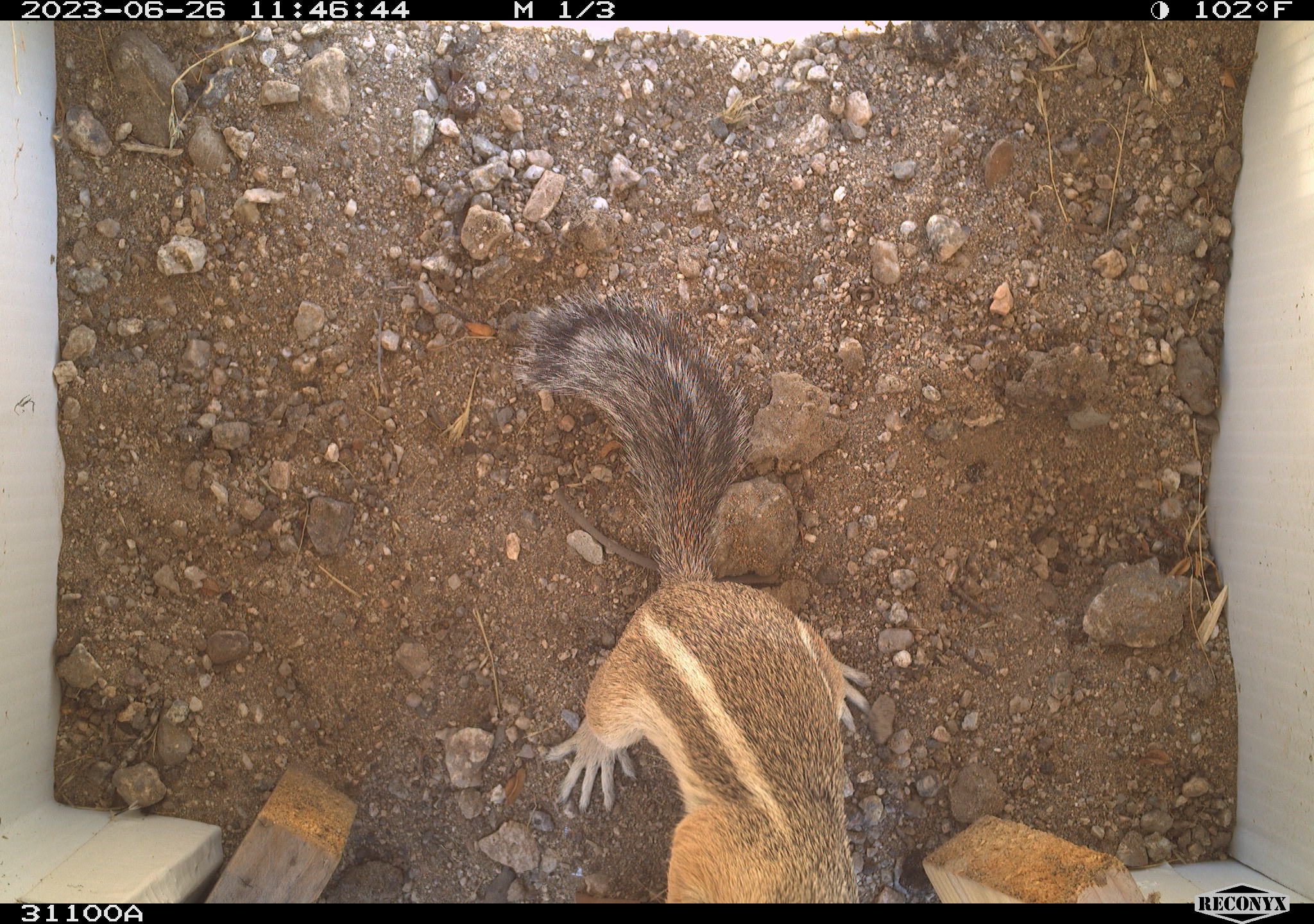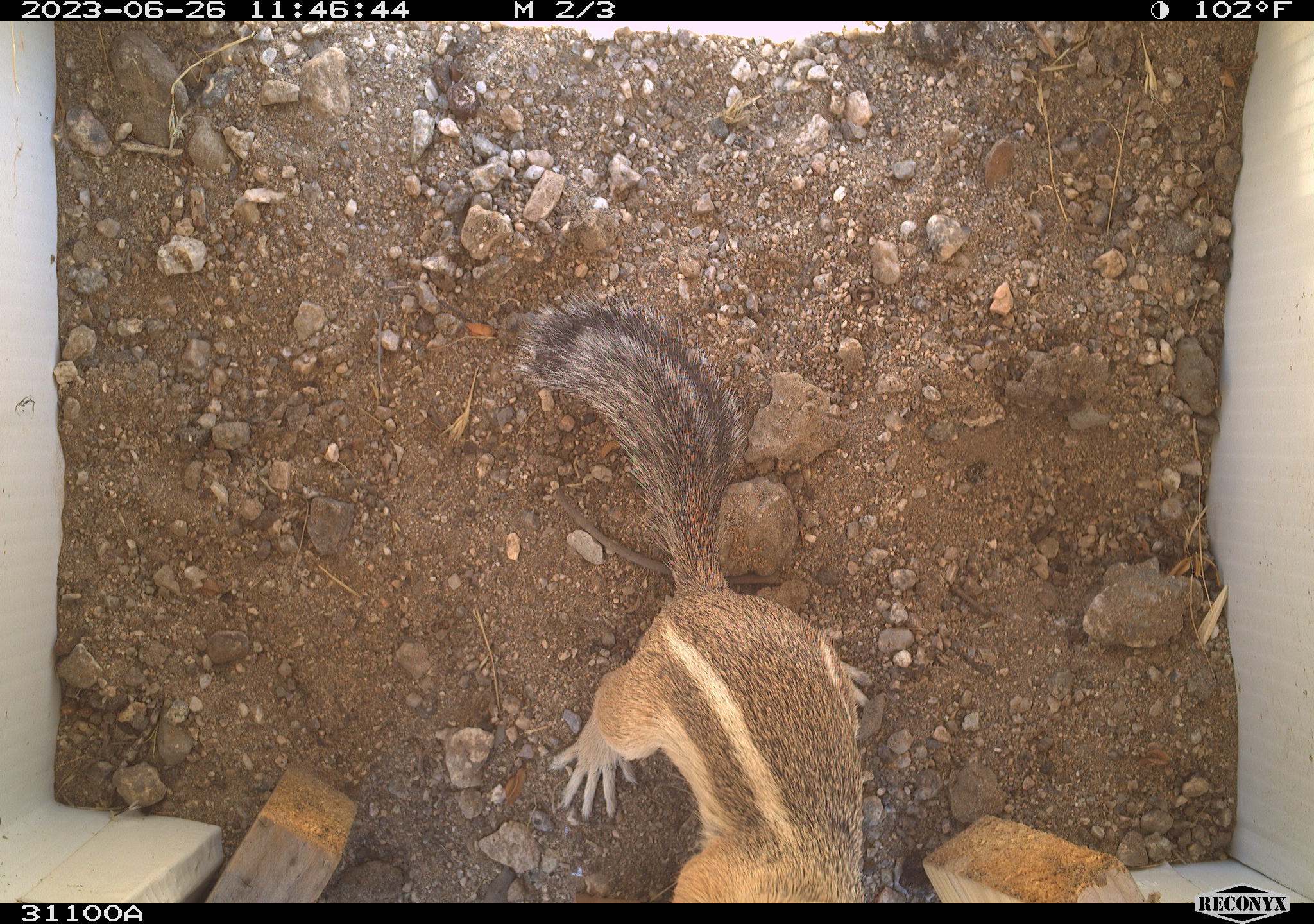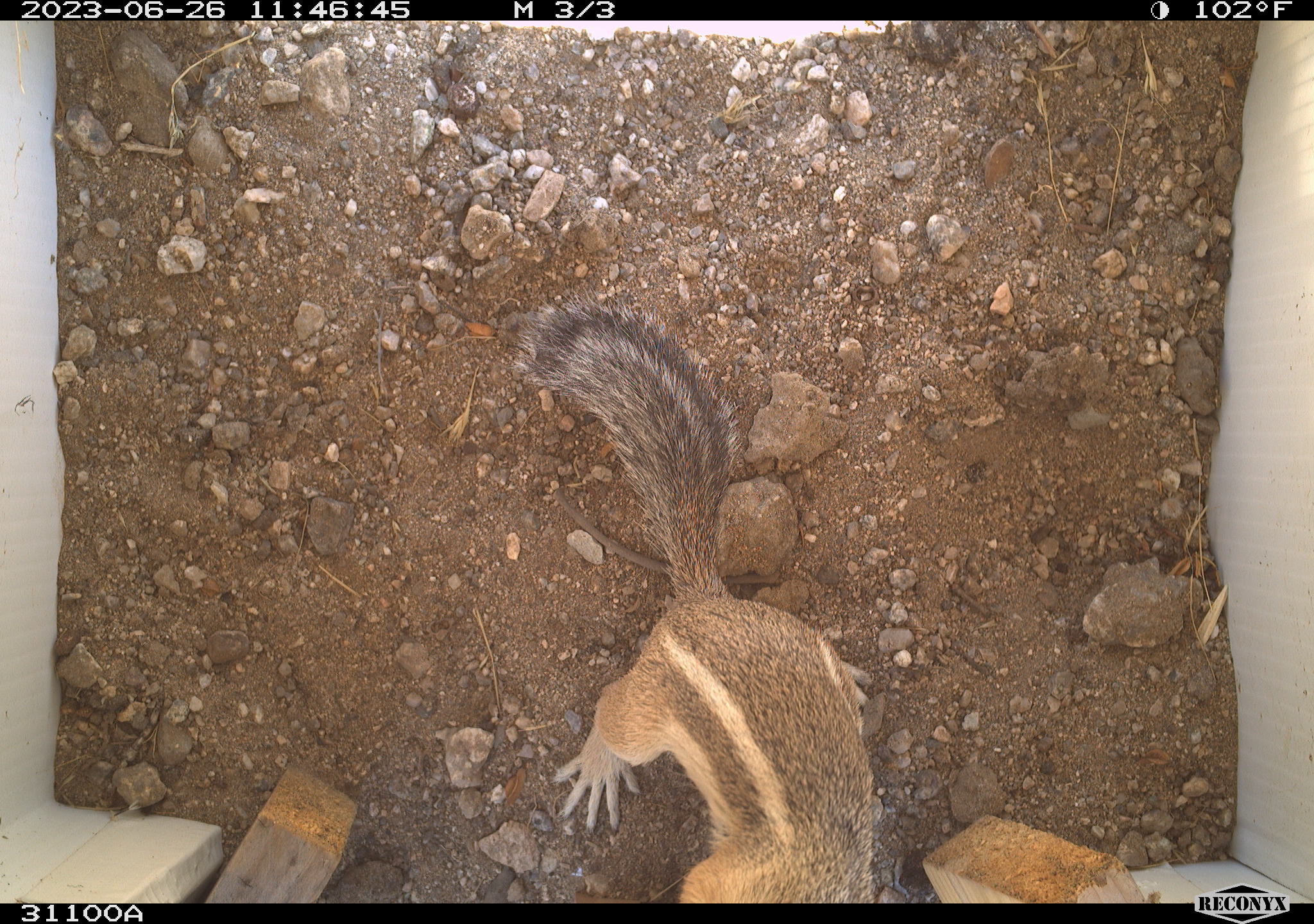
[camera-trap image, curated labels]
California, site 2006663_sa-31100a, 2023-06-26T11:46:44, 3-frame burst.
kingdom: Animalia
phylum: Chordata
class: Mammalia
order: Rodentia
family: Sciuridae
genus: Ammospermophilus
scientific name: Ammospermophilus leucurus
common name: white-tailed antelope squirrel